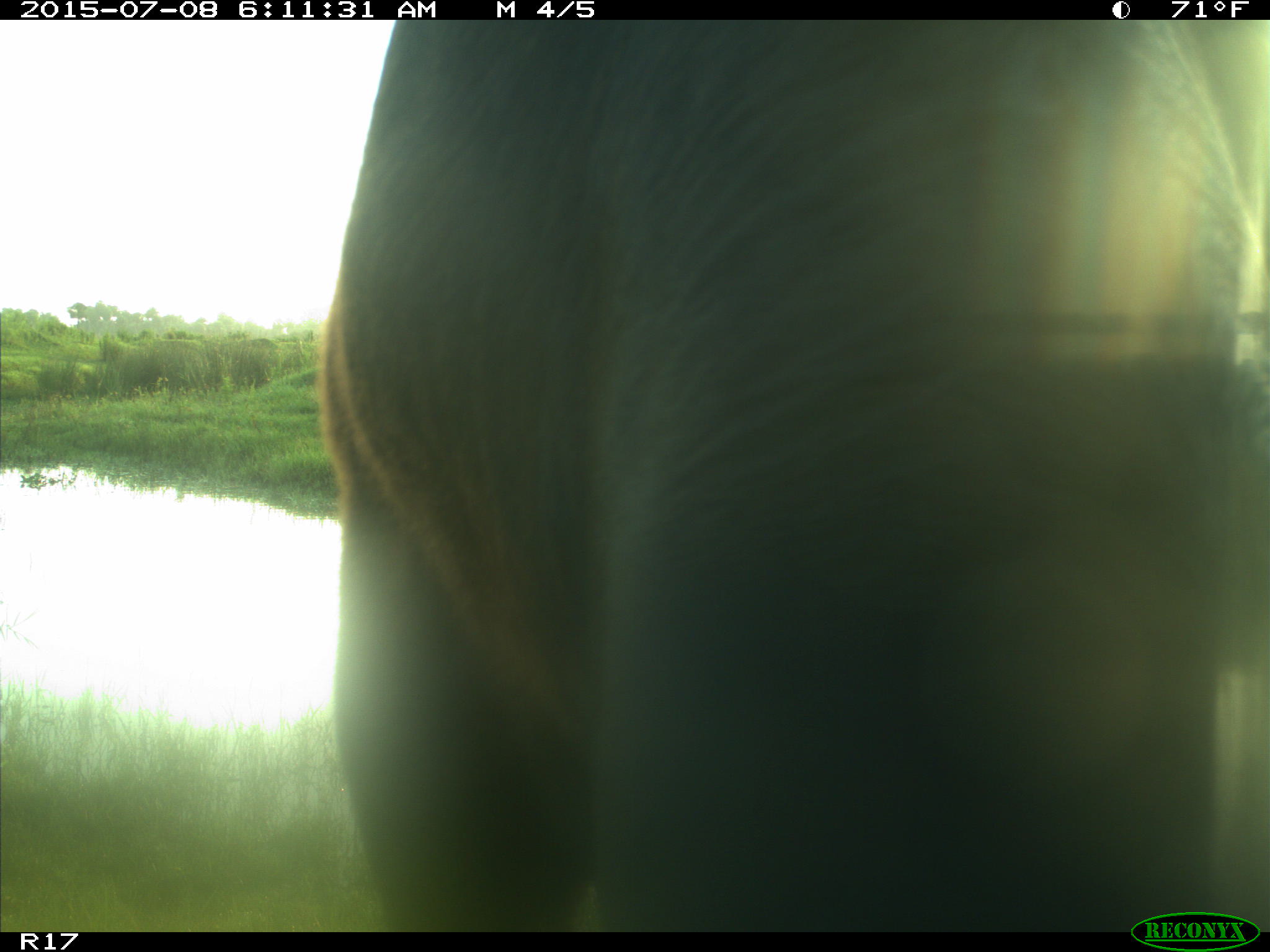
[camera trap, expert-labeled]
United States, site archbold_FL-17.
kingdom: Animalia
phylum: Chordata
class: Mammalia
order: Artiodactyla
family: Bovidae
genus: Bos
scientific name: Bos taurus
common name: domestic cow